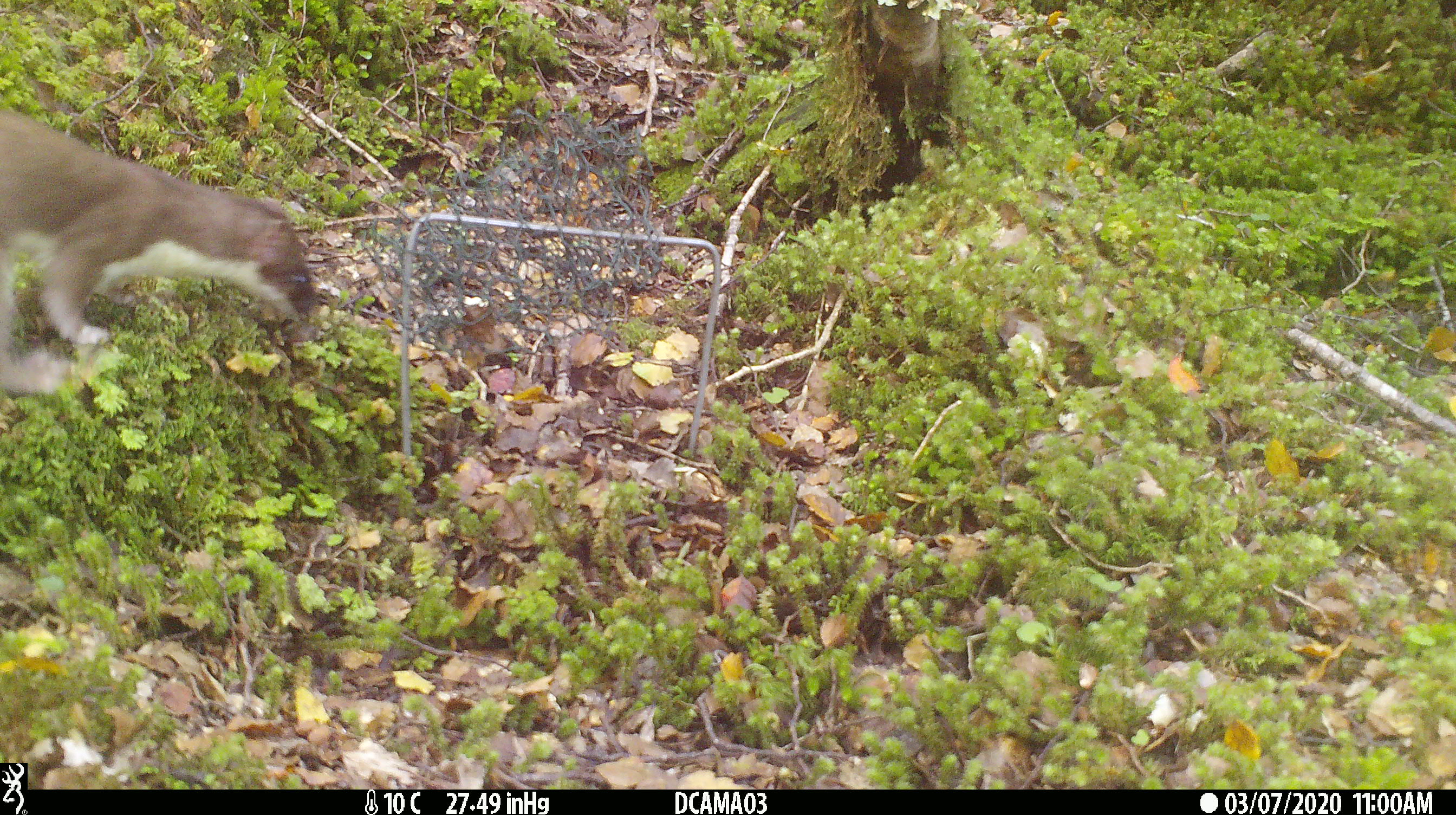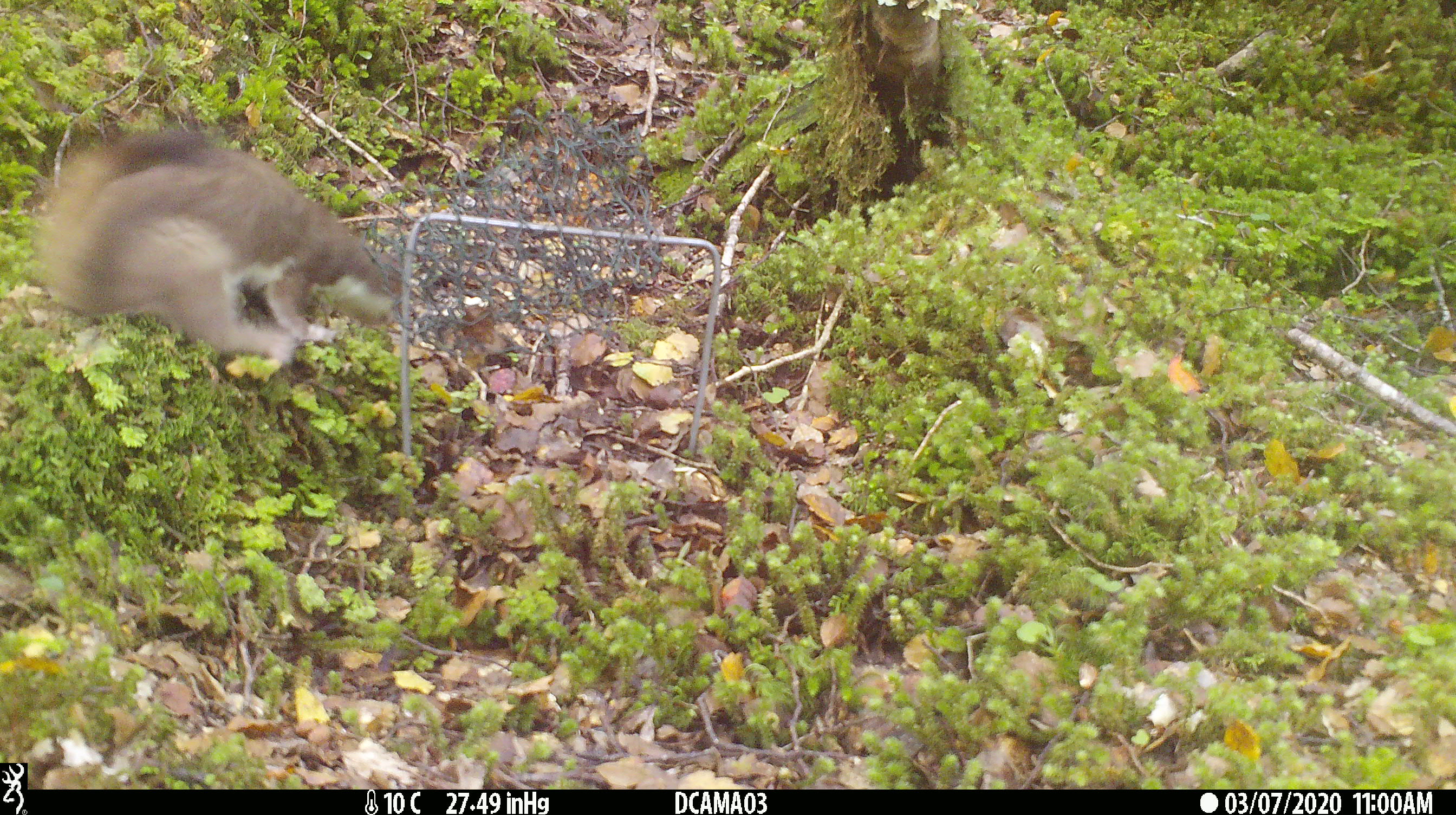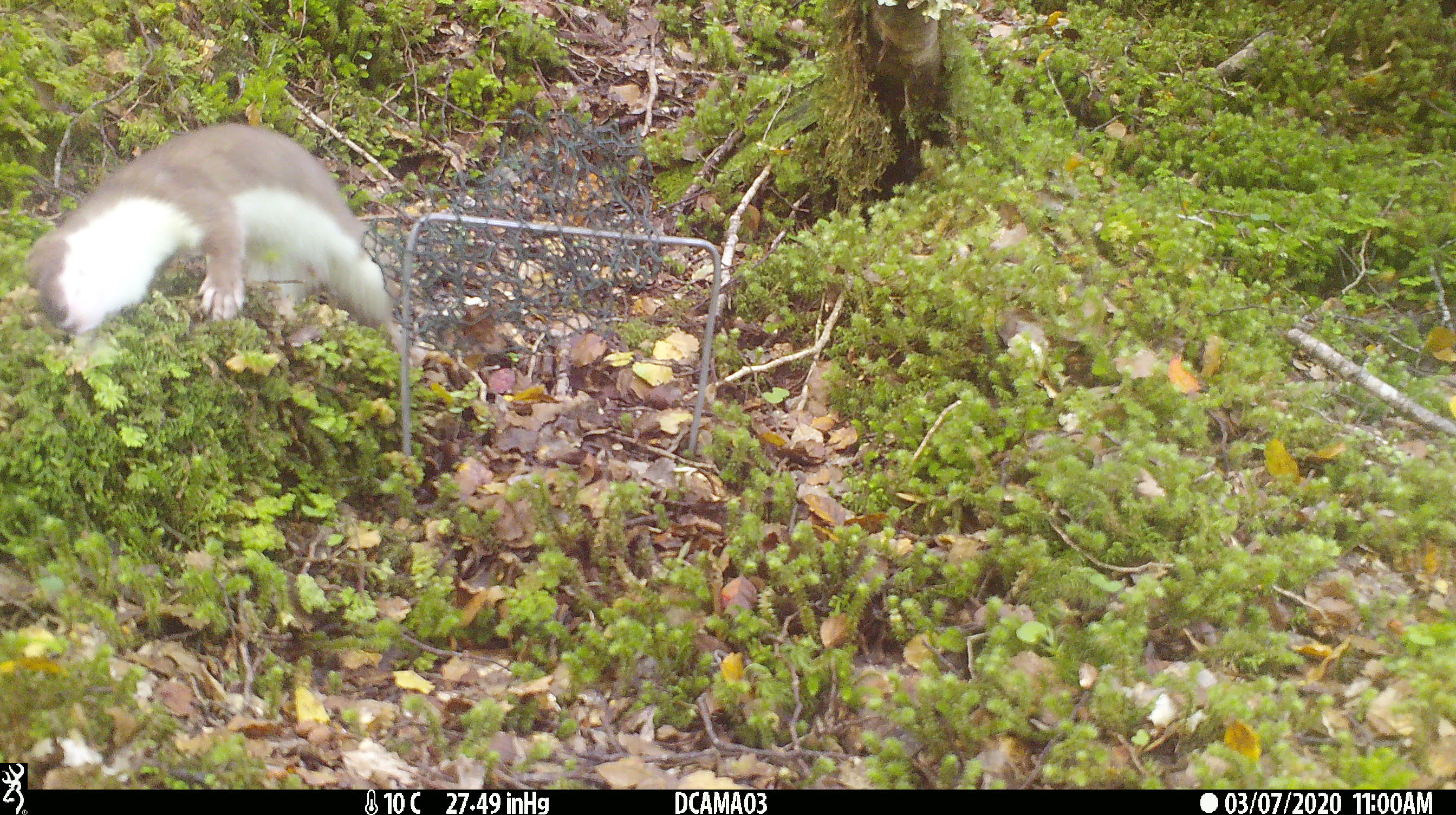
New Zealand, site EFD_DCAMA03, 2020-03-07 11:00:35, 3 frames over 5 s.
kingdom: Animalia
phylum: Chordata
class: Mammalia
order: Carnivora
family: Mustelidae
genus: Mustela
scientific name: Mustela erminea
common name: stoat